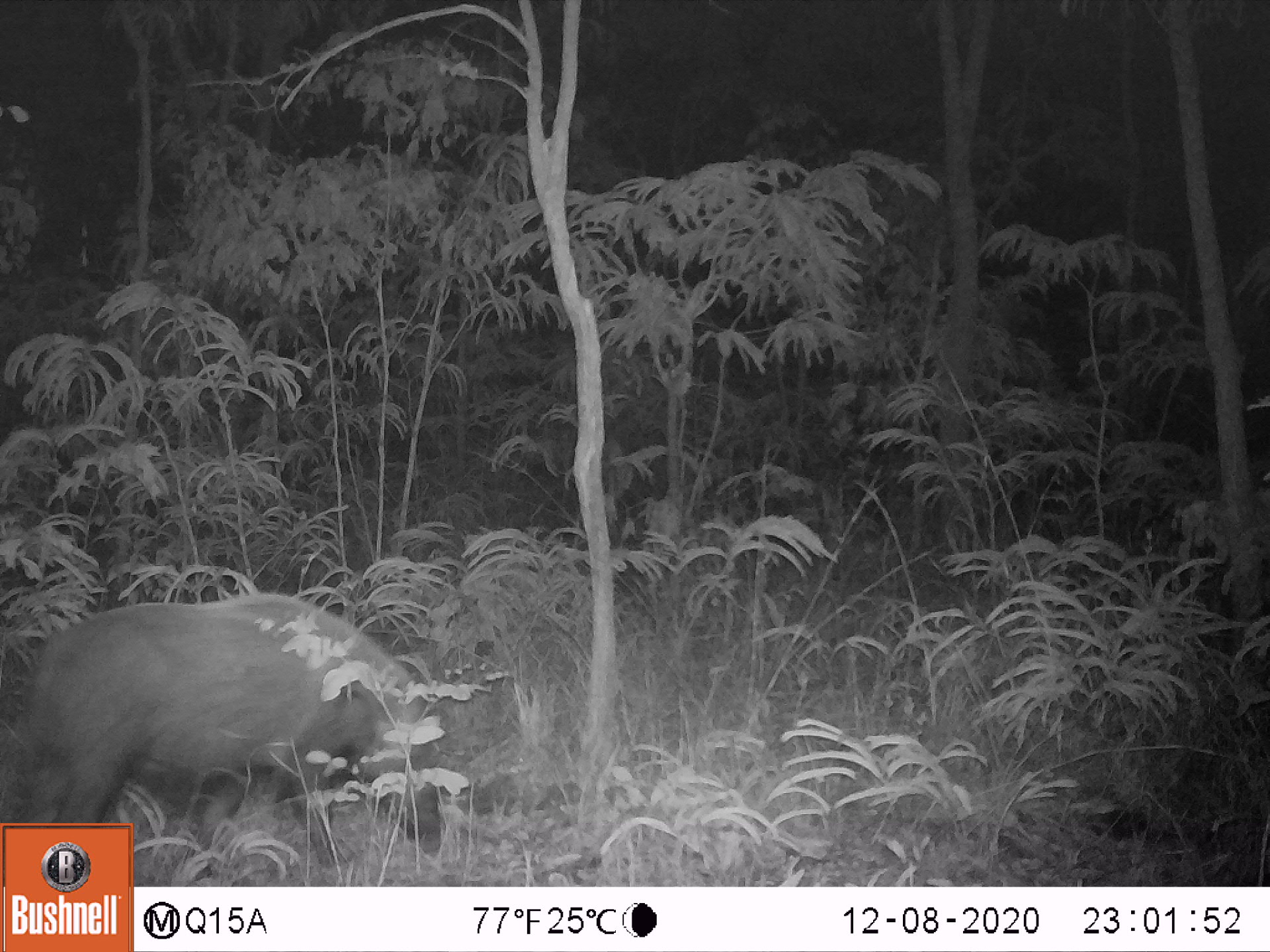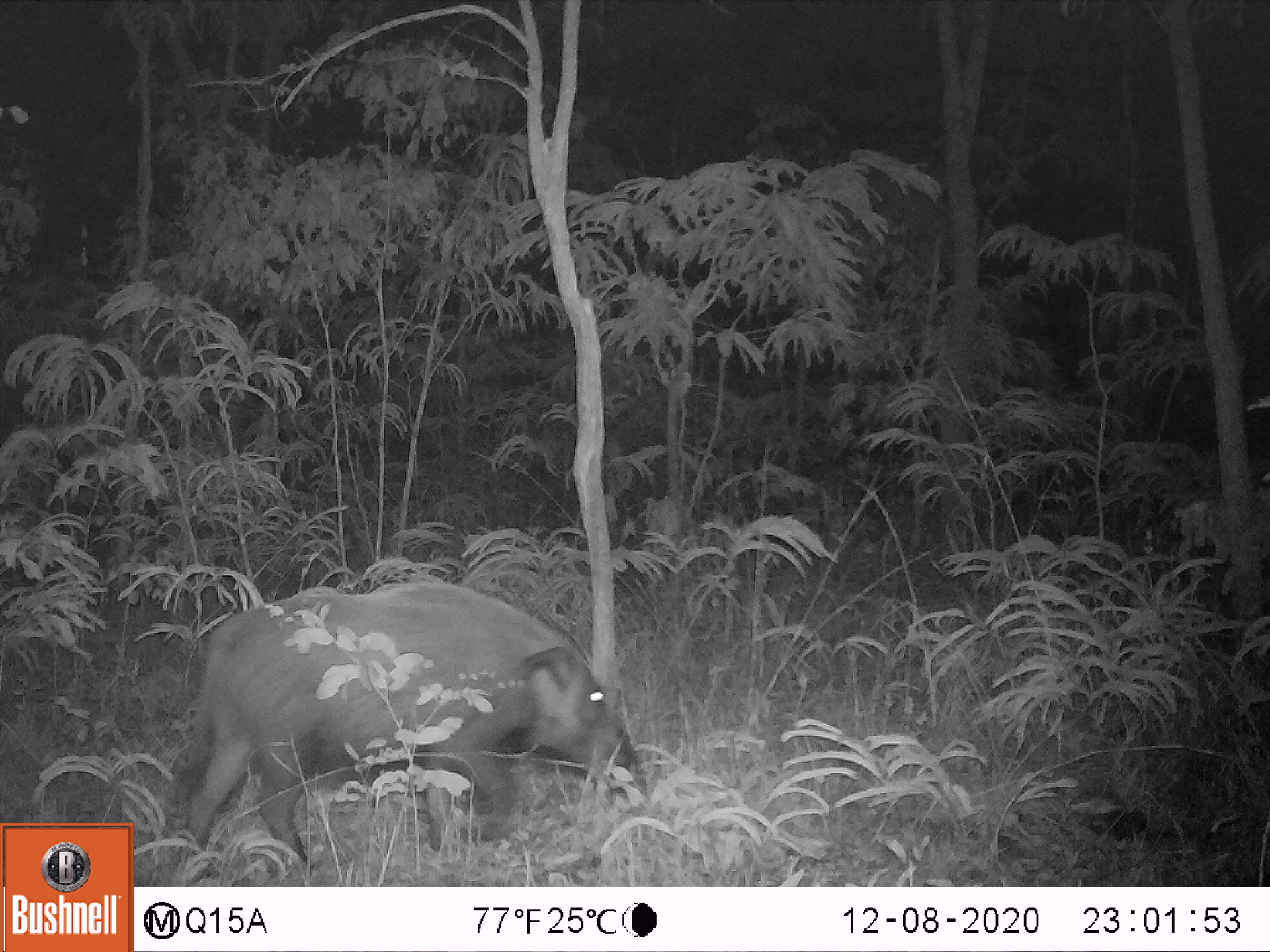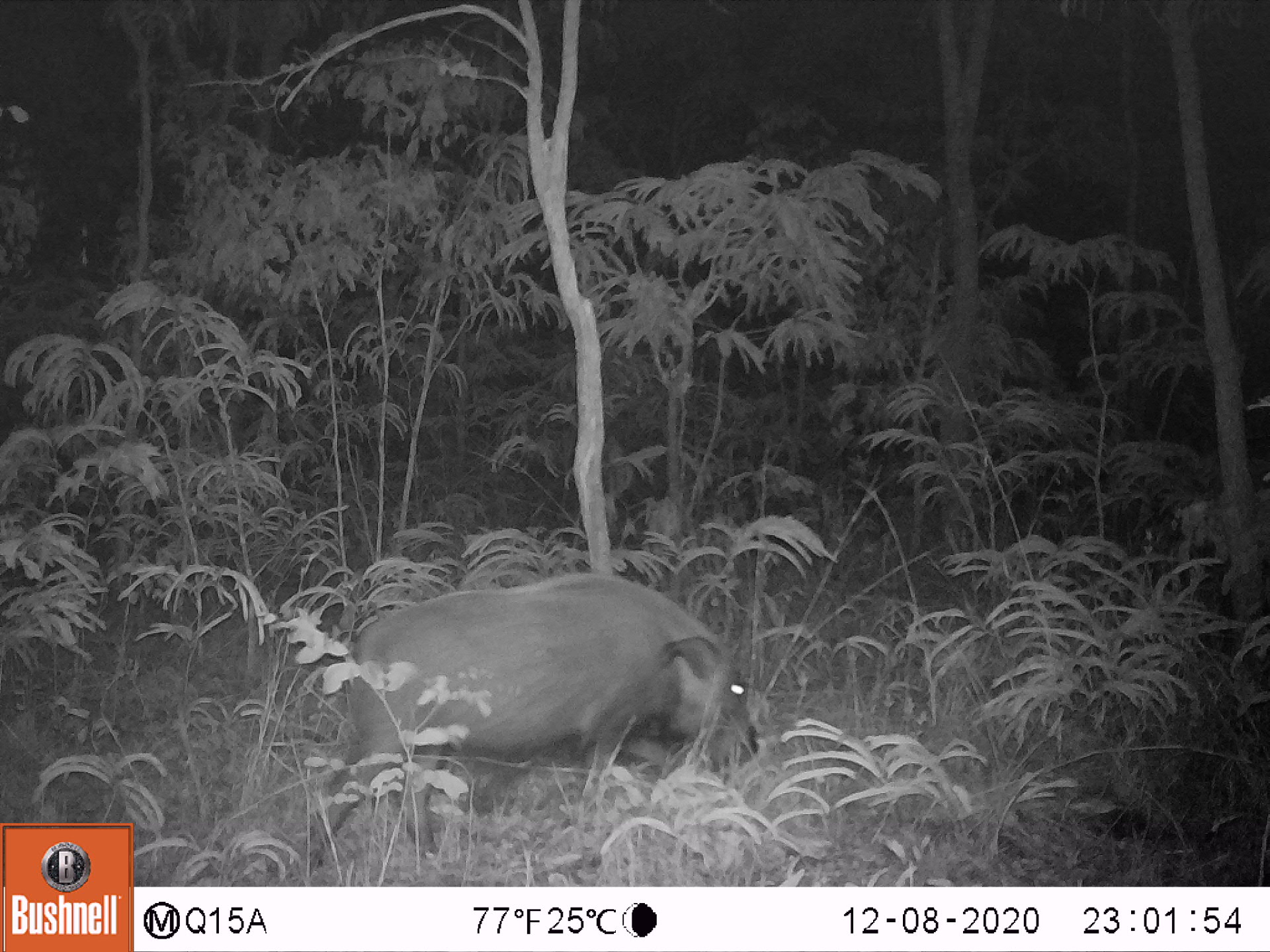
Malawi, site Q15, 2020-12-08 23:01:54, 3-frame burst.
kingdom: Animalia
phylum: Chordata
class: Mammalia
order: Artiodactyla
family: Suidae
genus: Potamochoerus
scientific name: Potamochoerus larvatus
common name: bushpig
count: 1